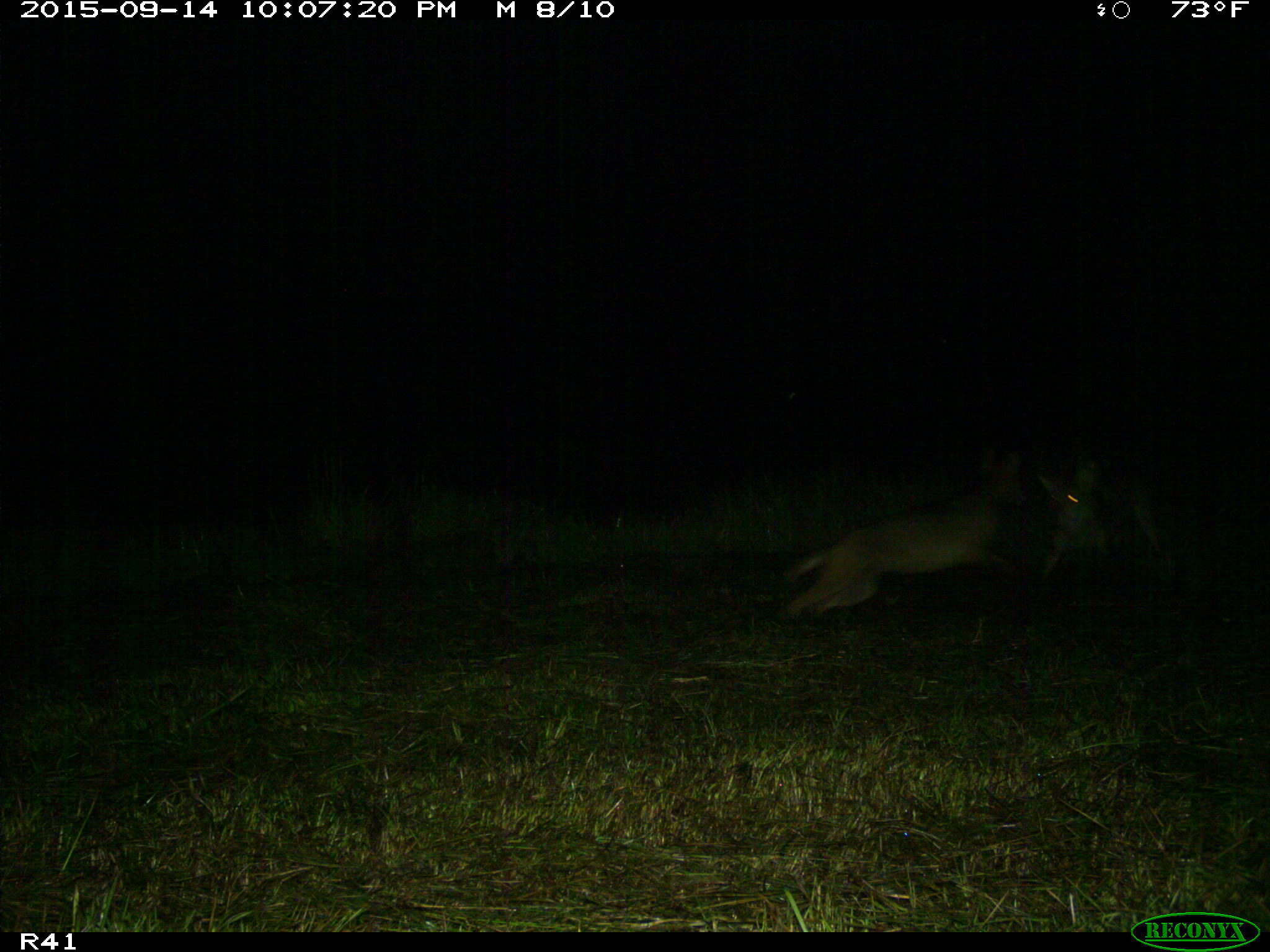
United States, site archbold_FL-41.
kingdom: Animalia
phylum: Chordata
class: Mammalia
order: Carnivora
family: Canidae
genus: Canis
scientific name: Canis latrans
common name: coyote